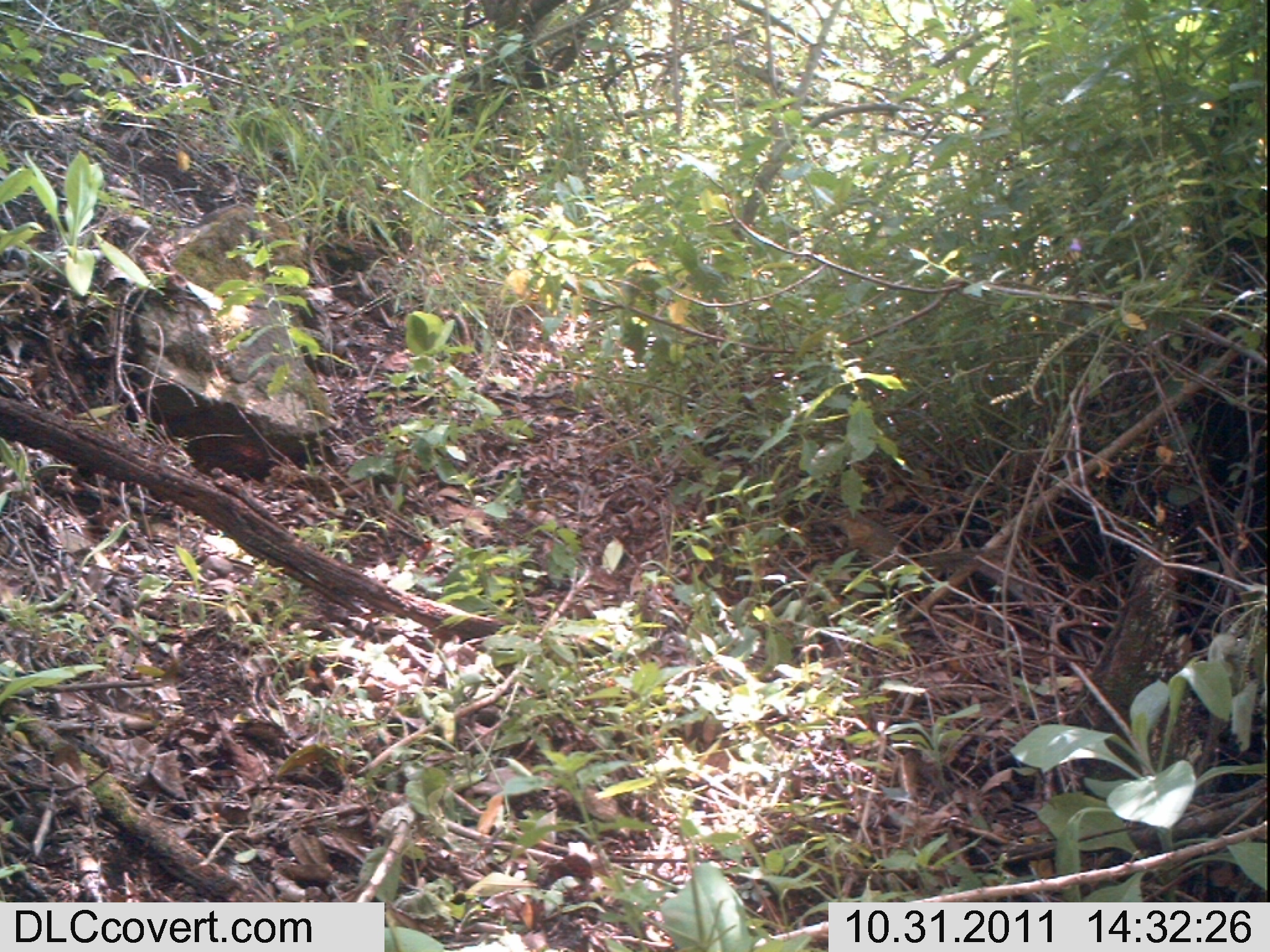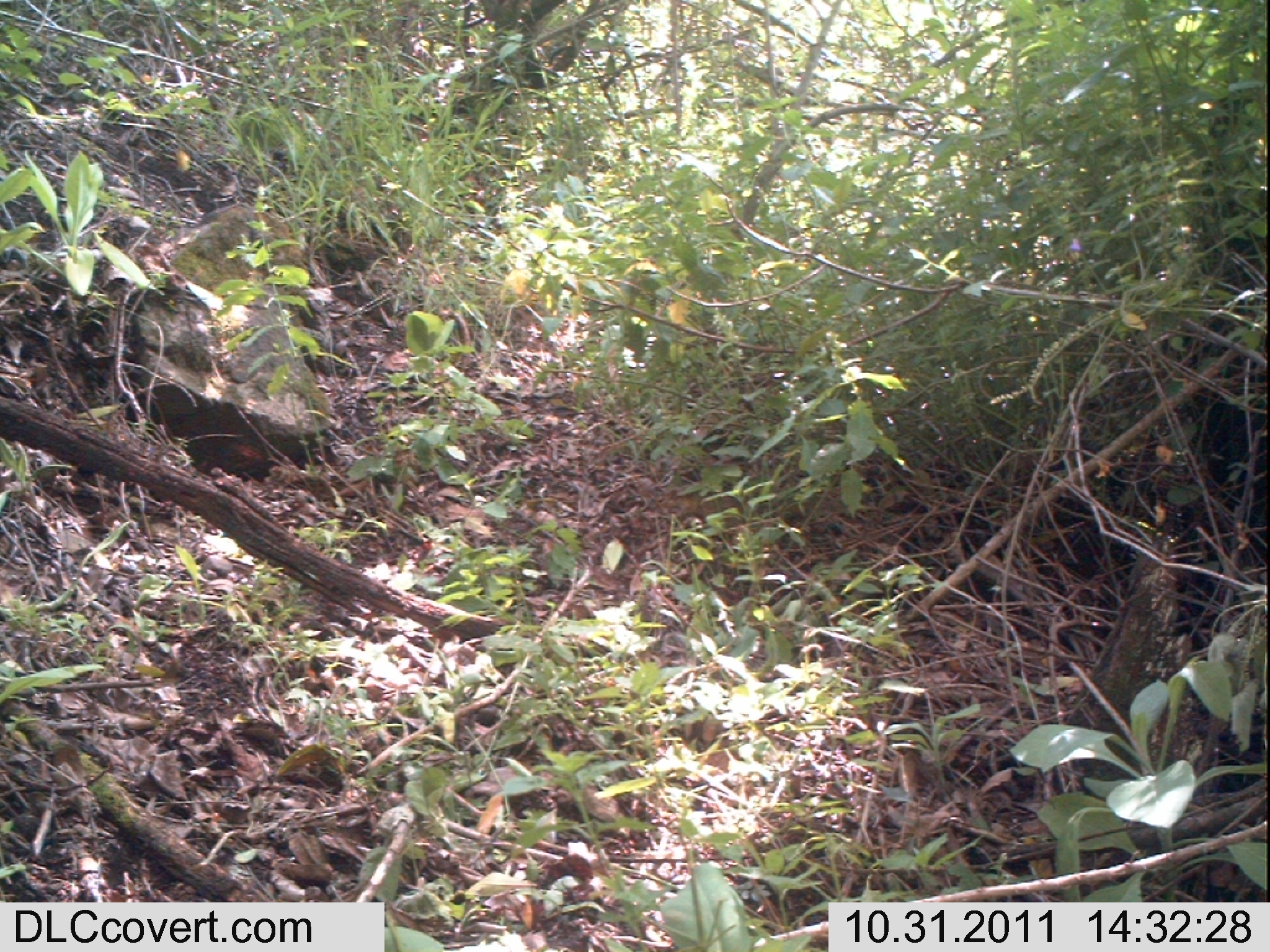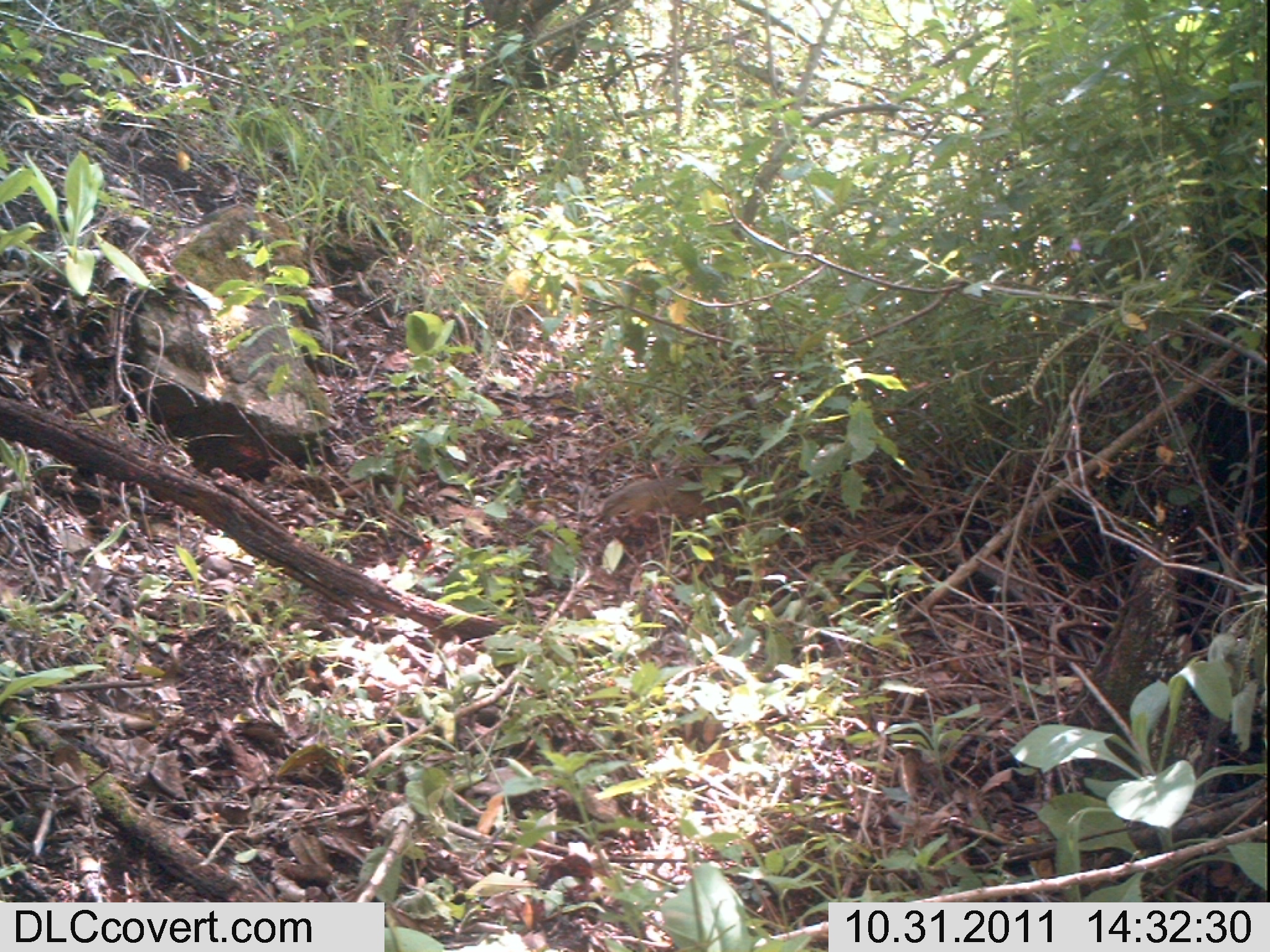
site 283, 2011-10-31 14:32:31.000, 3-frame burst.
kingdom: Animalia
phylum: Chordata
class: Mammalia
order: Rodentia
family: Sciuridae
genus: Paraxerus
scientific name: Paraxerus ochraceus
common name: ochre bush squirrel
Paraxerus ochraceus (ochre bush squirrel), count 1.